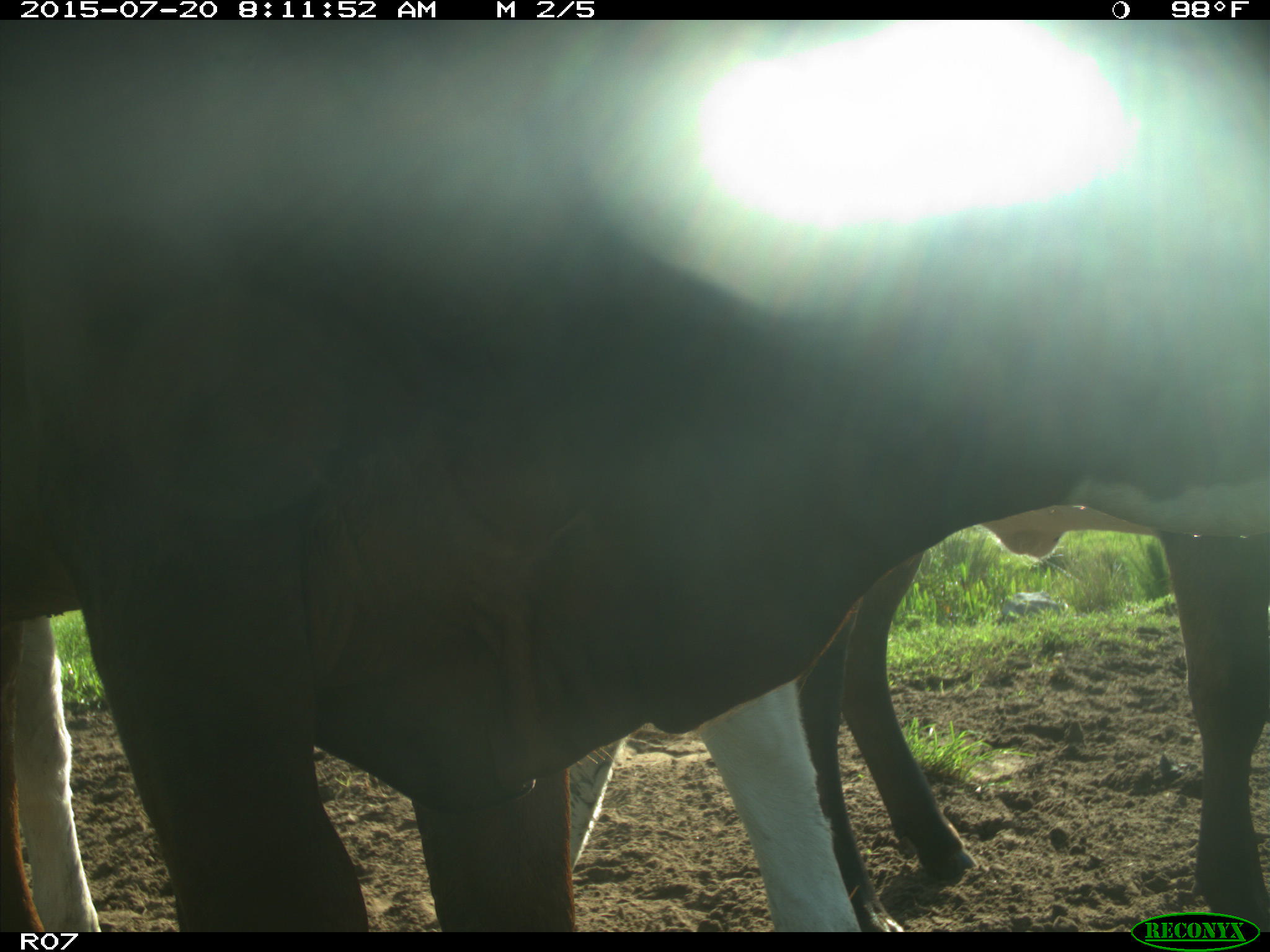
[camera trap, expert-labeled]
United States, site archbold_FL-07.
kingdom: Animalia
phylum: Chordata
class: Mammalia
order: Artiodactyla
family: Bovidae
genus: Bos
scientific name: Bos taurus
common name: domestic cow